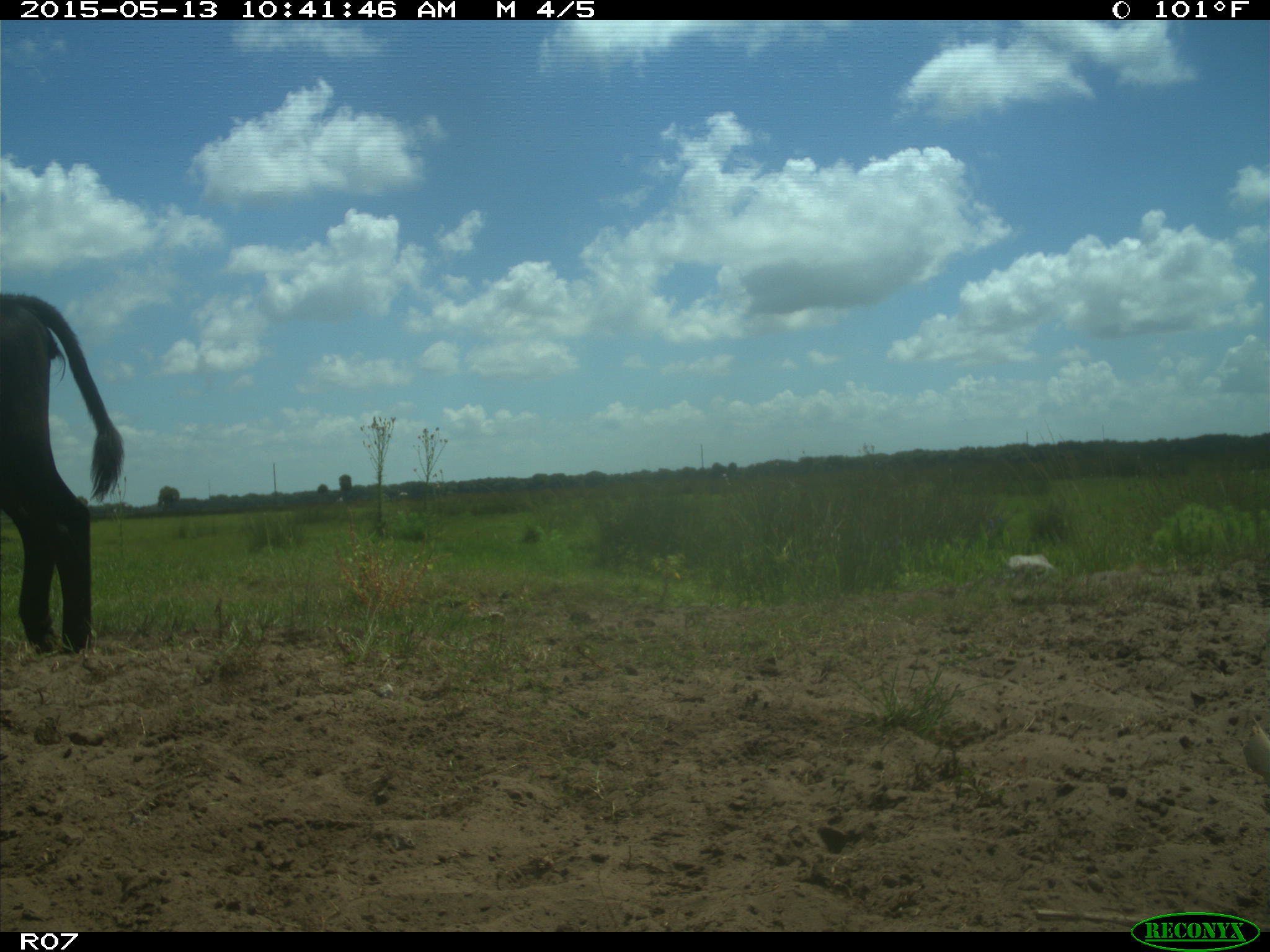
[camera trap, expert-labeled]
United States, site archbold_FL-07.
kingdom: Animalia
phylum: Chordata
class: Mammalia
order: Artiodactyla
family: Bovidae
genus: Bos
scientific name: Bos taurus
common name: domestic cow